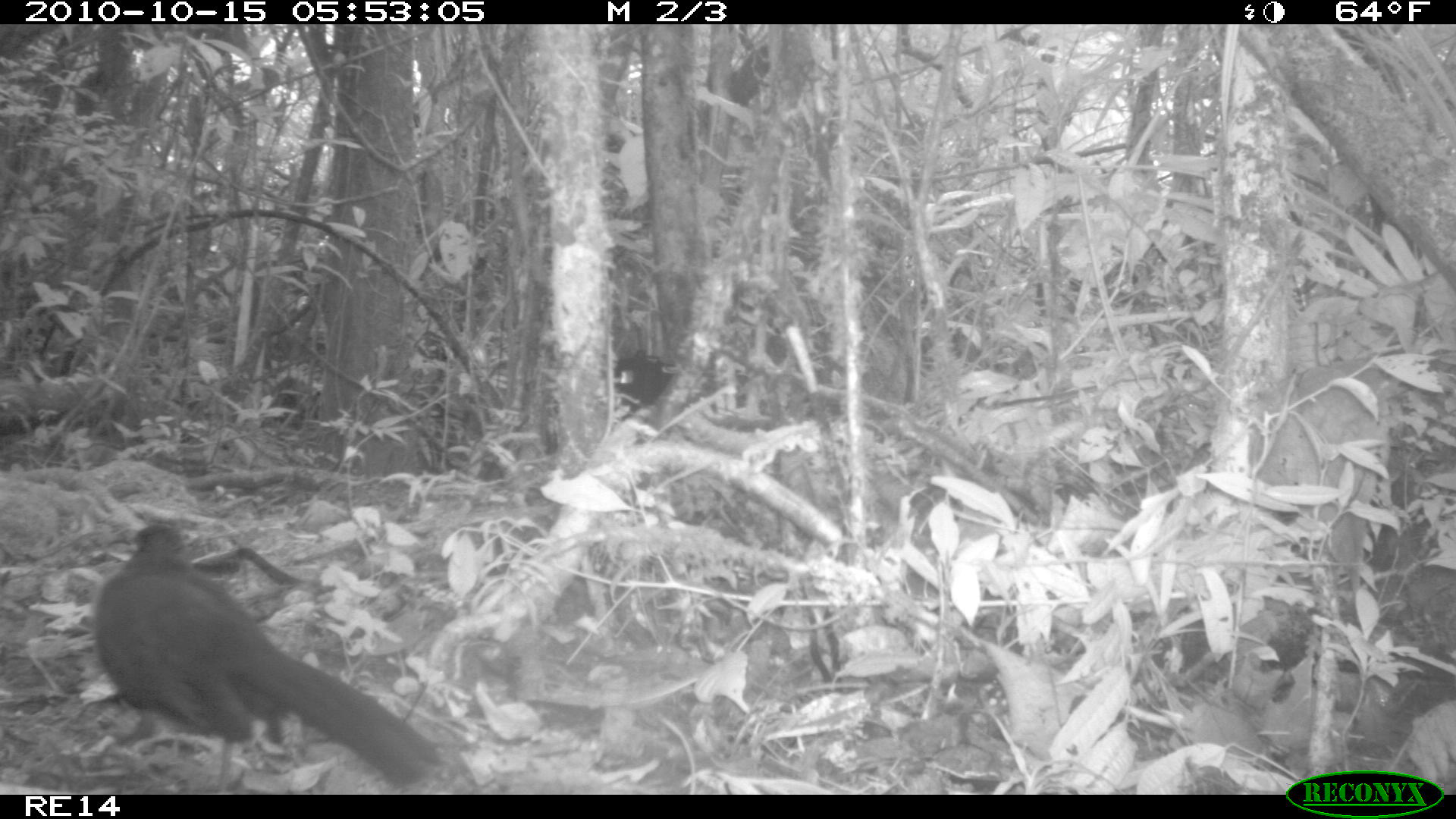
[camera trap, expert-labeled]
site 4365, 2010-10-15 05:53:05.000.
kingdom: Animalia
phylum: Chordata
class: Aves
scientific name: Aves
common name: bird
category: unknown bird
Unknown bird (bird) (Aves), count 1.